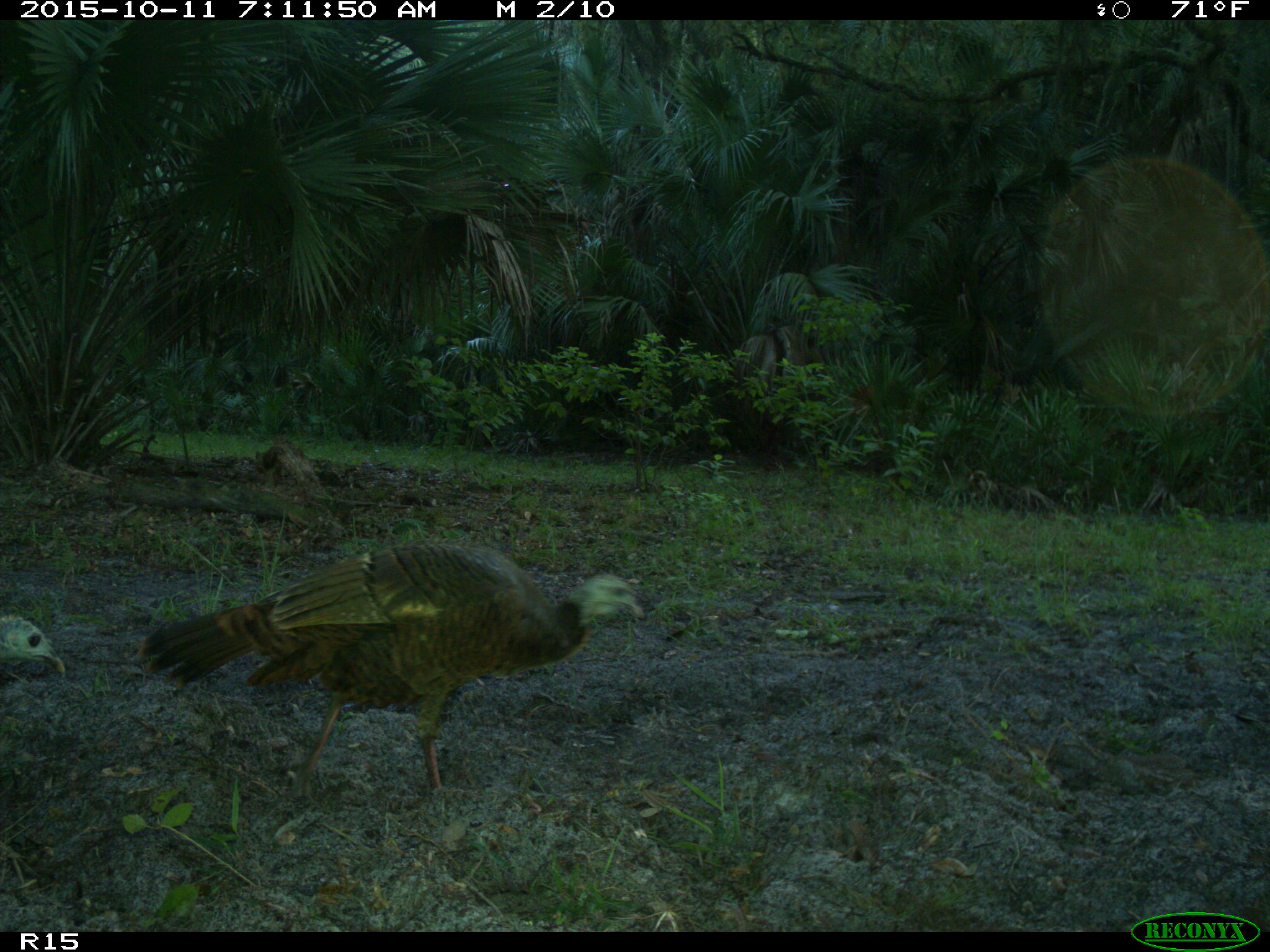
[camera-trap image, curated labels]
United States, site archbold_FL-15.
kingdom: Animalia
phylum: Chordata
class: Aves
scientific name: Aves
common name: birds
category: unidentified bird